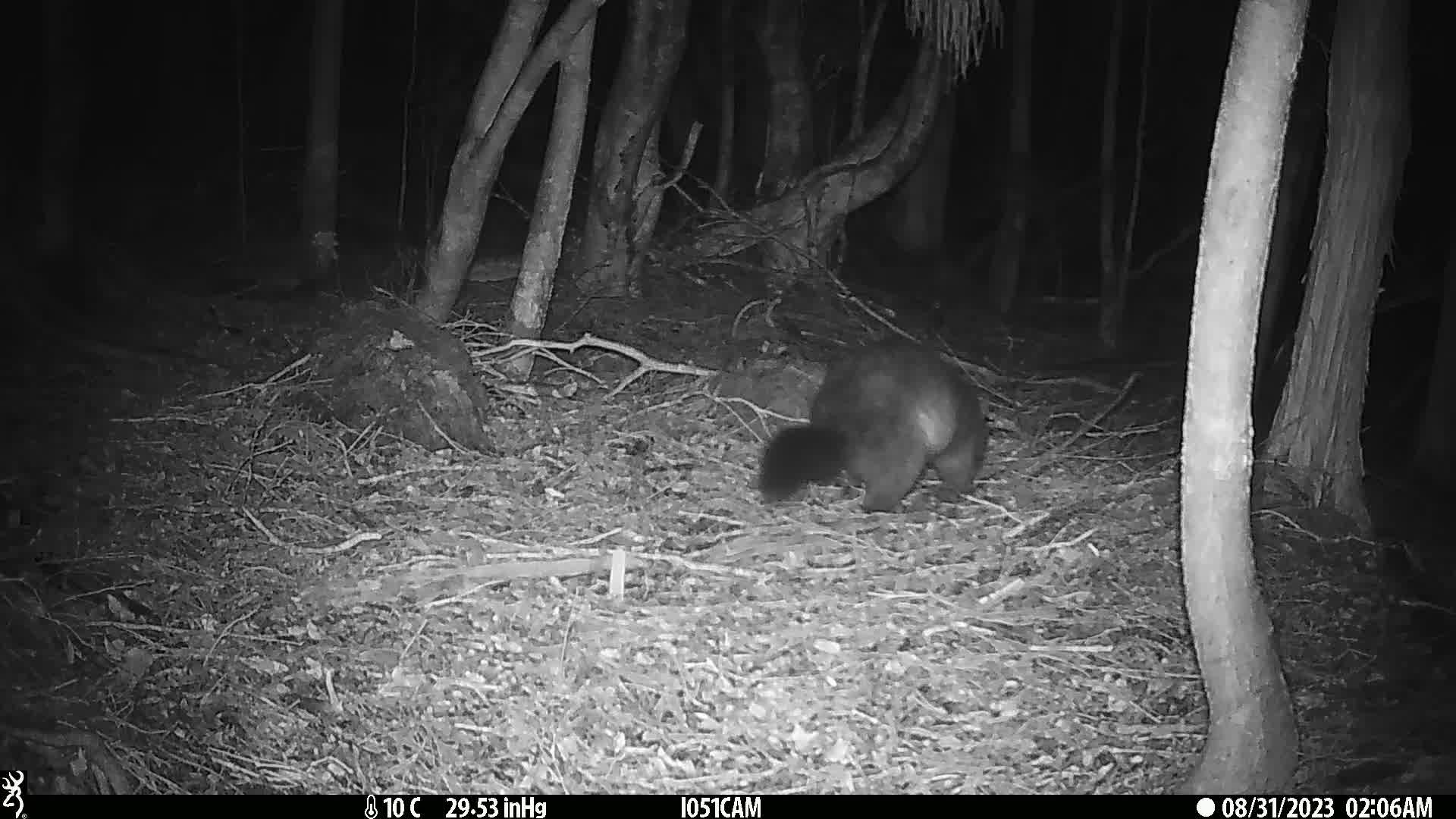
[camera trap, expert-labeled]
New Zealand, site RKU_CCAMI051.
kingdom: Animalia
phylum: Chordata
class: Mammalia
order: Diprotodontia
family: Phalangeridae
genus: Trichosurus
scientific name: Trichosurus vulpecula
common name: common brushtail possum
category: possum